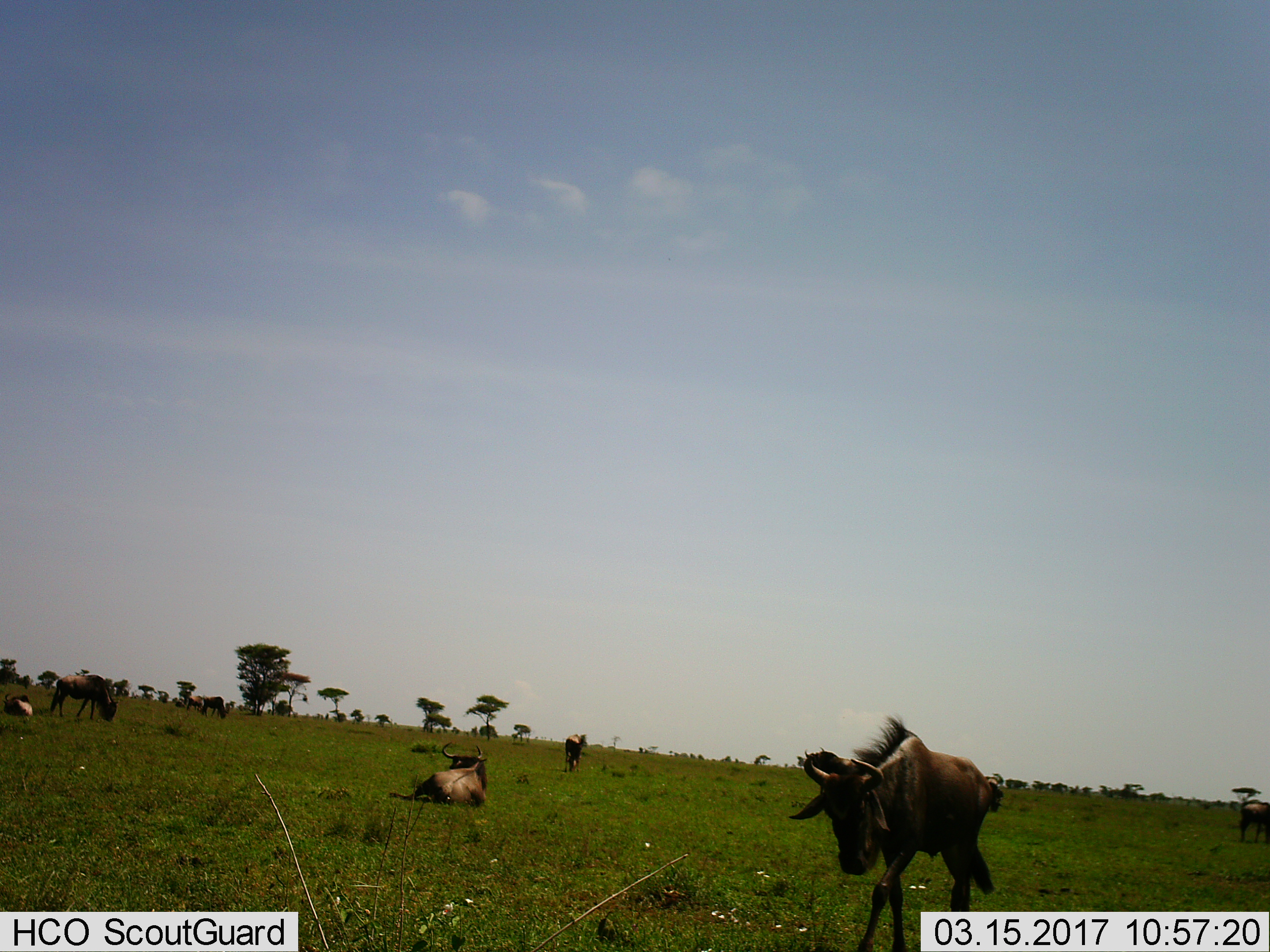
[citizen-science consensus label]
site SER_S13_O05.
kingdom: Animalia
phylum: Chordata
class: Mammalia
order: Artiodactyla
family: Bovidae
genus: Connochaetes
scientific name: Connochaetes taurinus taurinus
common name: blue wildebeest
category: wildebeestblue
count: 8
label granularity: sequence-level